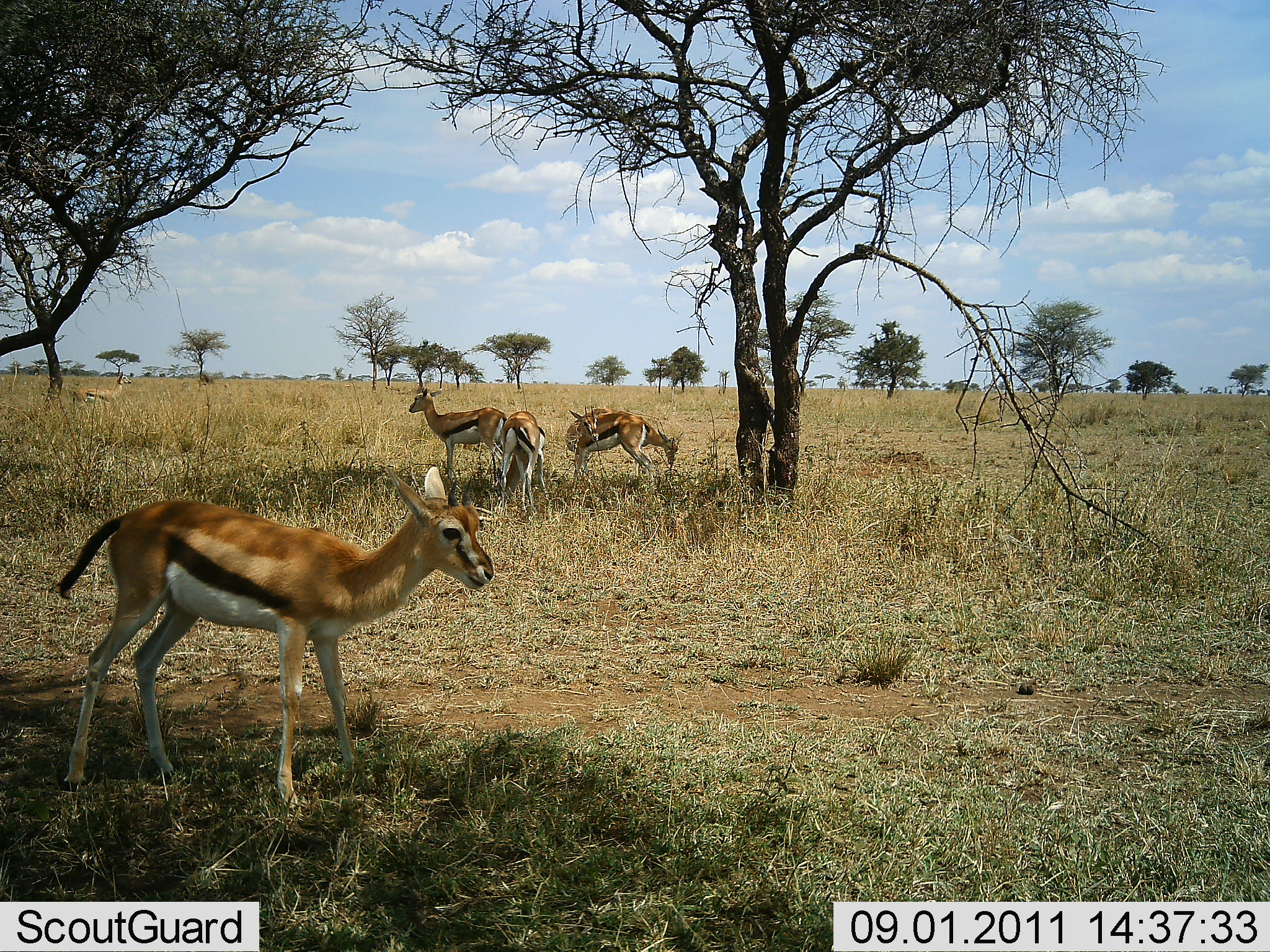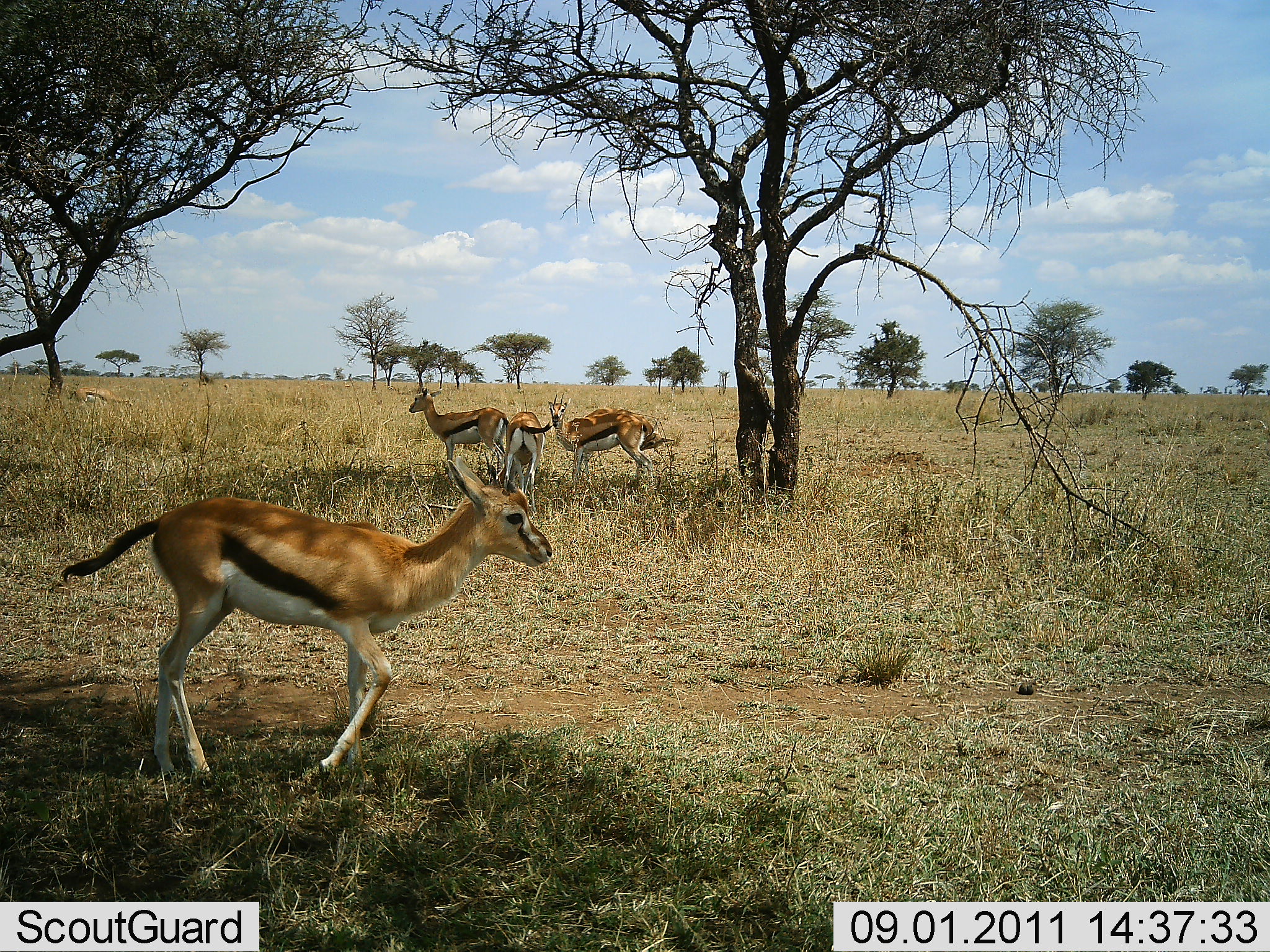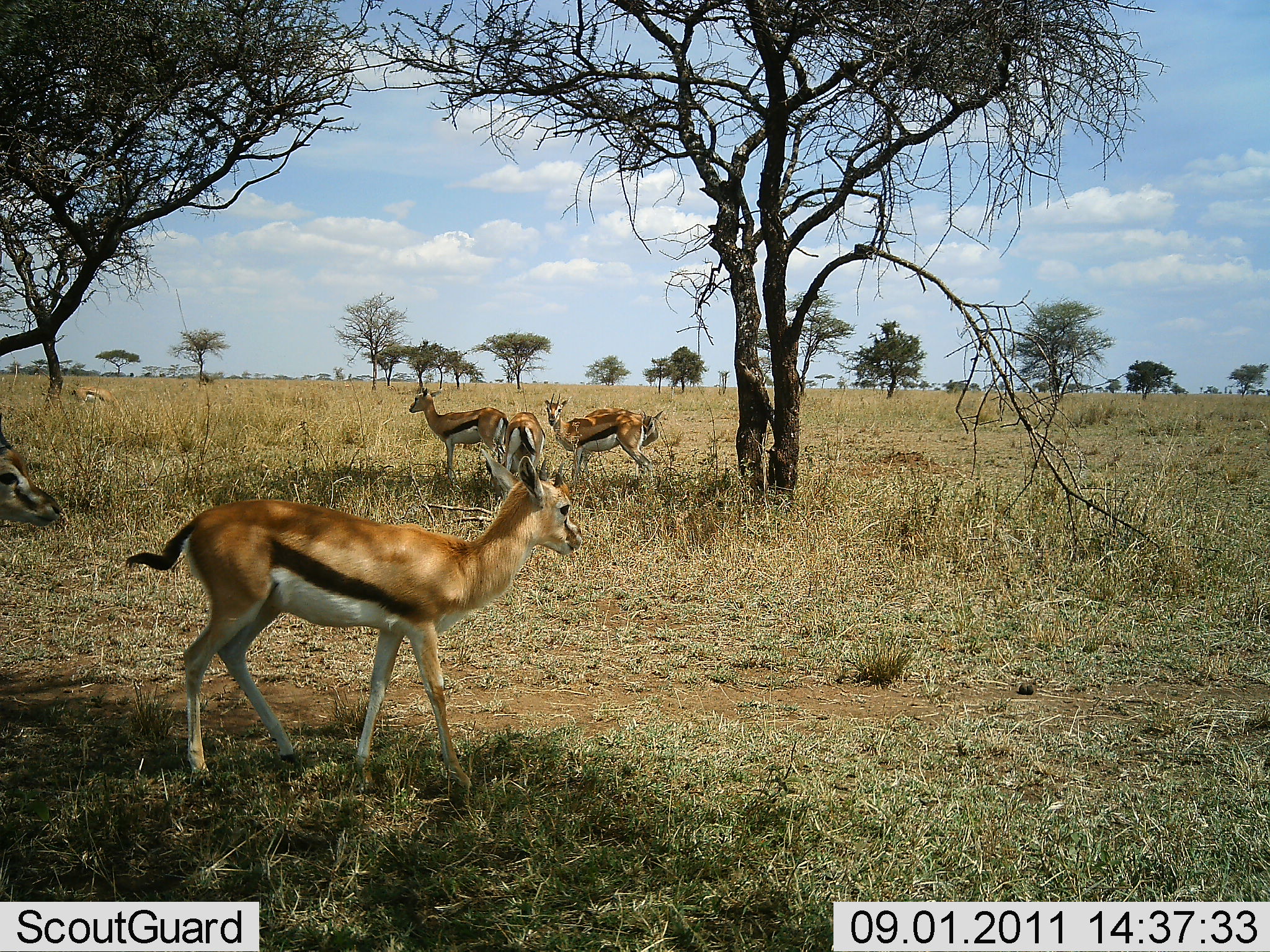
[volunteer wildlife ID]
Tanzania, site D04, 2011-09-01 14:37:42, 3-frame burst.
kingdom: Animalia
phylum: Chordata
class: Mammalia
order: Artiodactyla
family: Bovidae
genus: Eudorcas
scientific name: Eudorcas thomsonii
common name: thomson's gazelle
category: gazellethomsons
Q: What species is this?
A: Gazellethomsons (thomson's gazelle) (Eudorcas thomsonii).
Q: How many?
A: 6.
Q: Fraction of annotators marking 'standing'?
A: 83%.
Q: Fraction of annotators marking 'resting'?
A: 0%.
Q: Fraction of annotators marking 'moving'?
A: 100%.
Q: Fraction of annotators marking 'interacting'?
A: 0%.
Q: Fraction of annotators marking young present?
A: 0%.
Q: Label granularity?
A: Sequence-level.